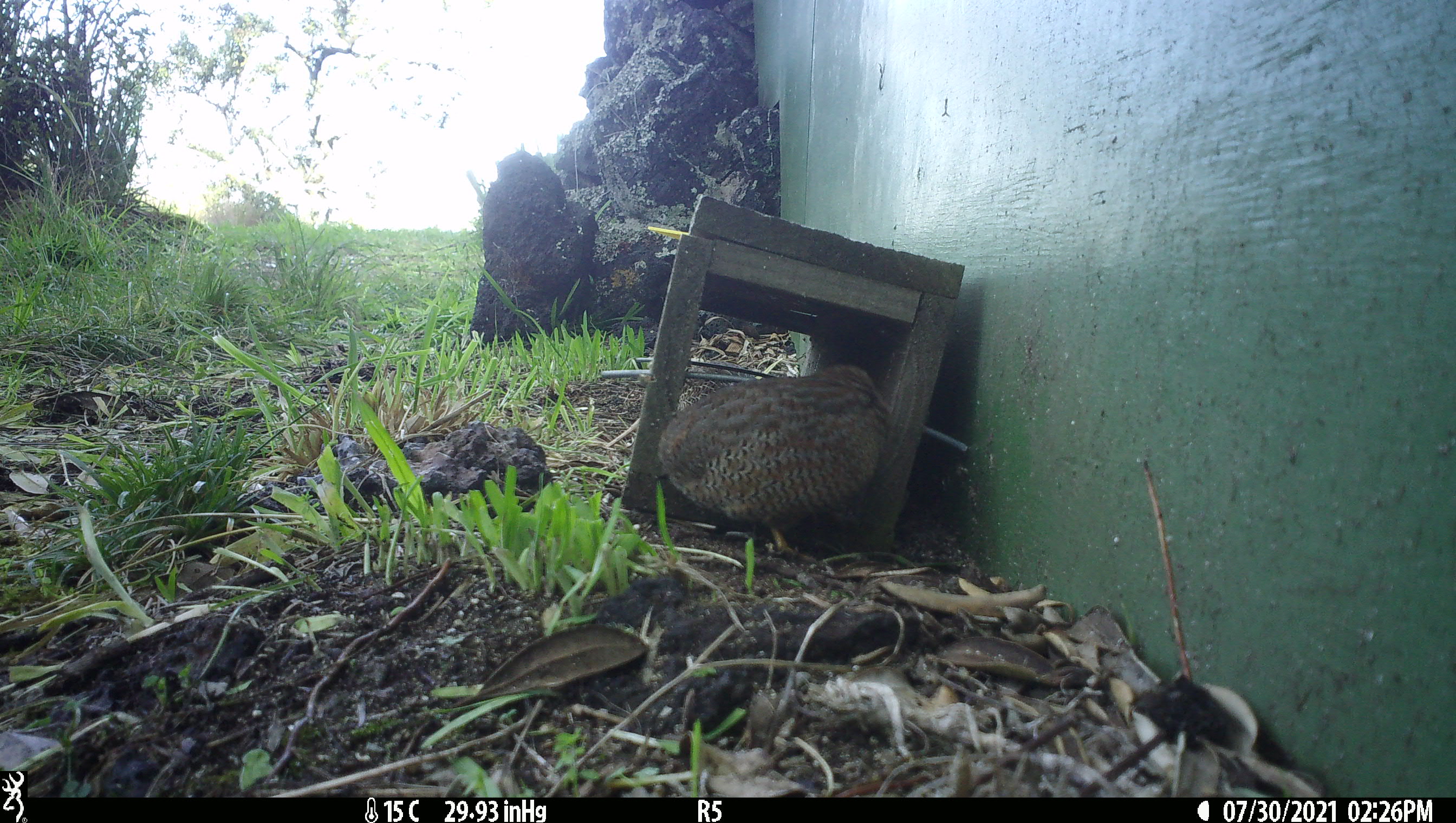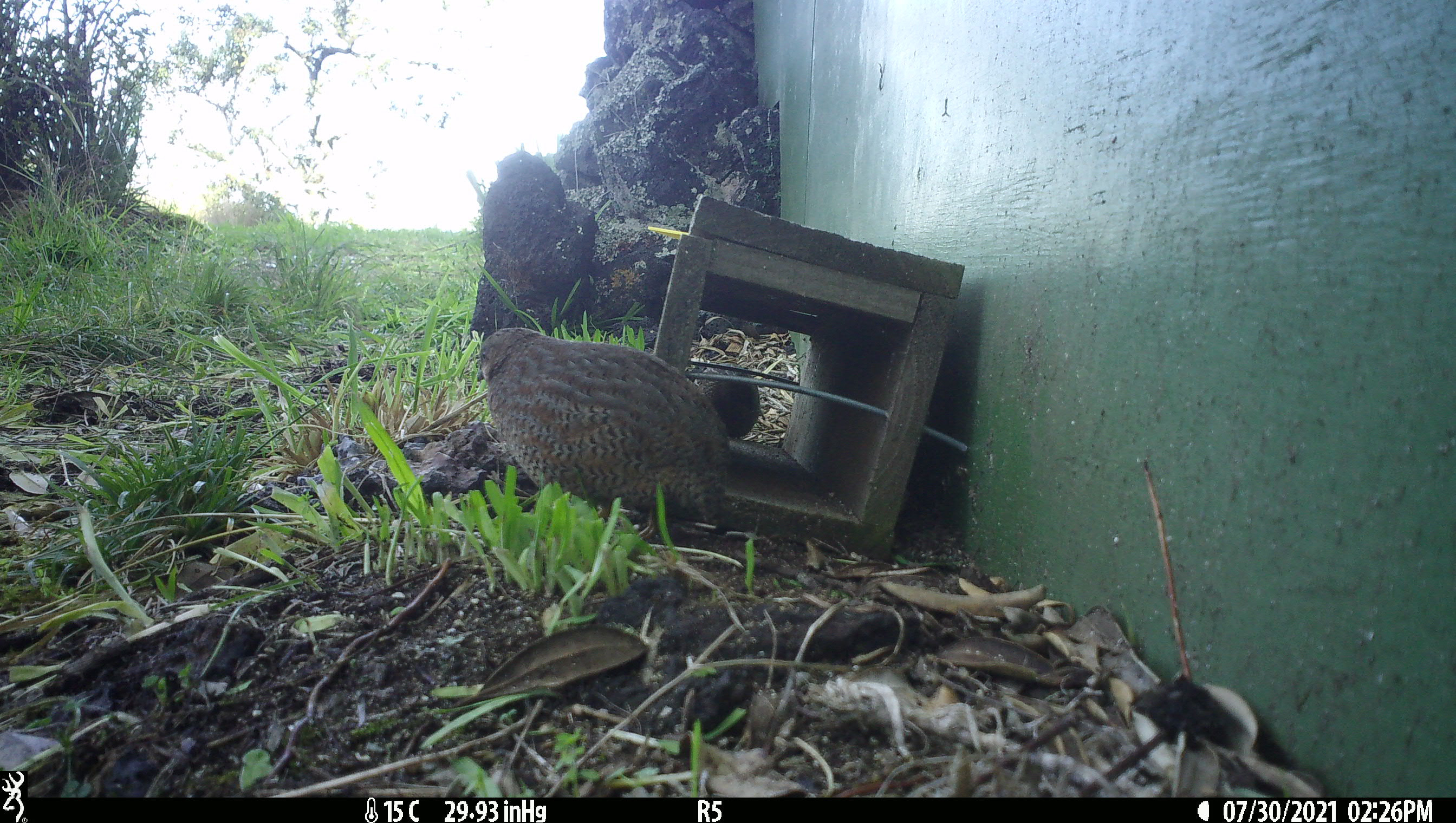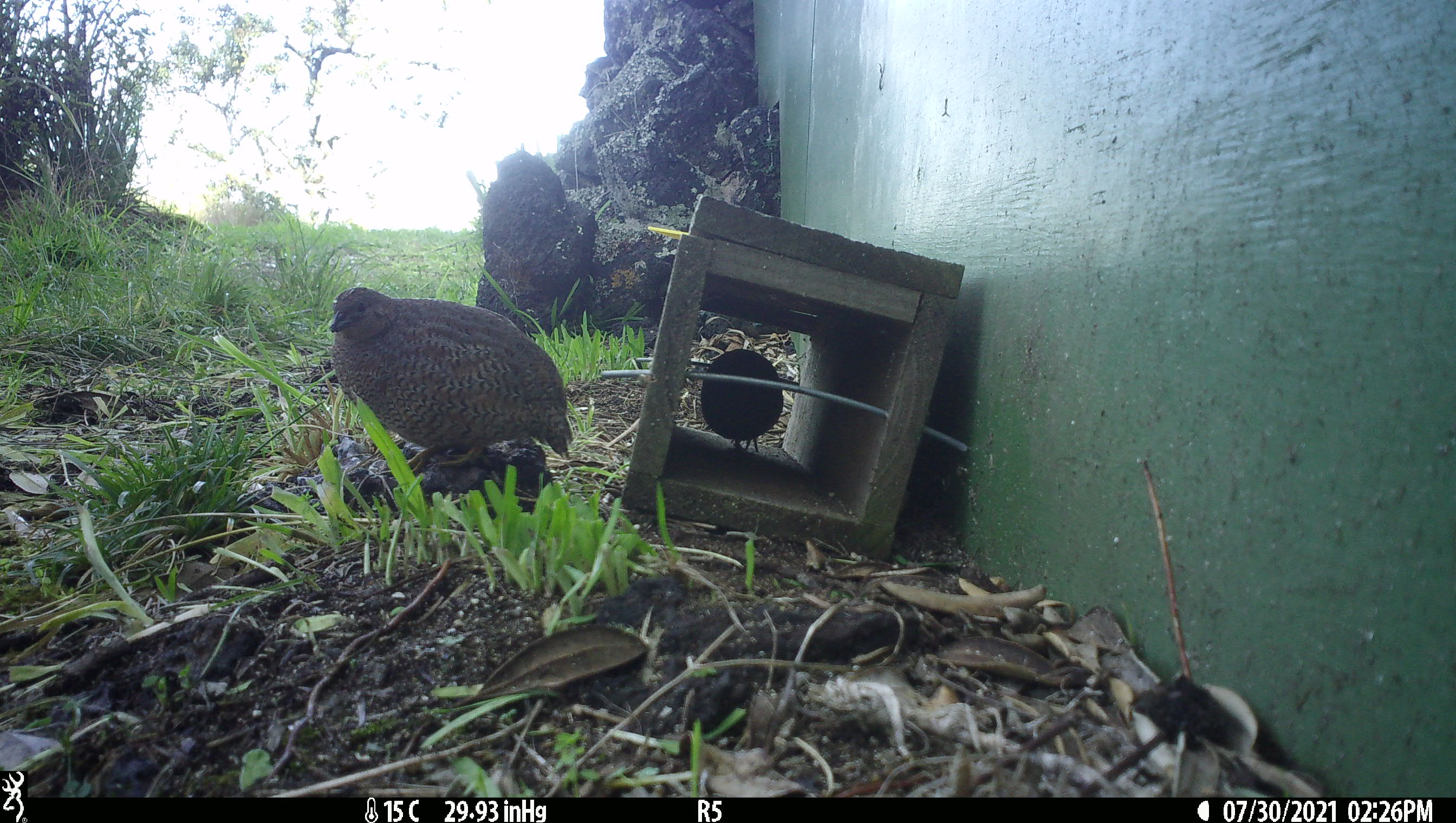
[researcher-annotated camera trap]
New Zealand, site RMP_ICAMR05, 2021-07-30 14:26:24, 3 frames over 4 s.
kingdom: Animalia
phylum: Chordata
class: Aves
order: Galliformes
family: Phasianidae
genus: Synoicus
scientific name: Synoicus ypsilophorus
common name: brown quail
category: quail brown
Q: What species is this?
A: Quail brown (brown quail) (Synoicus ypsilophorus).